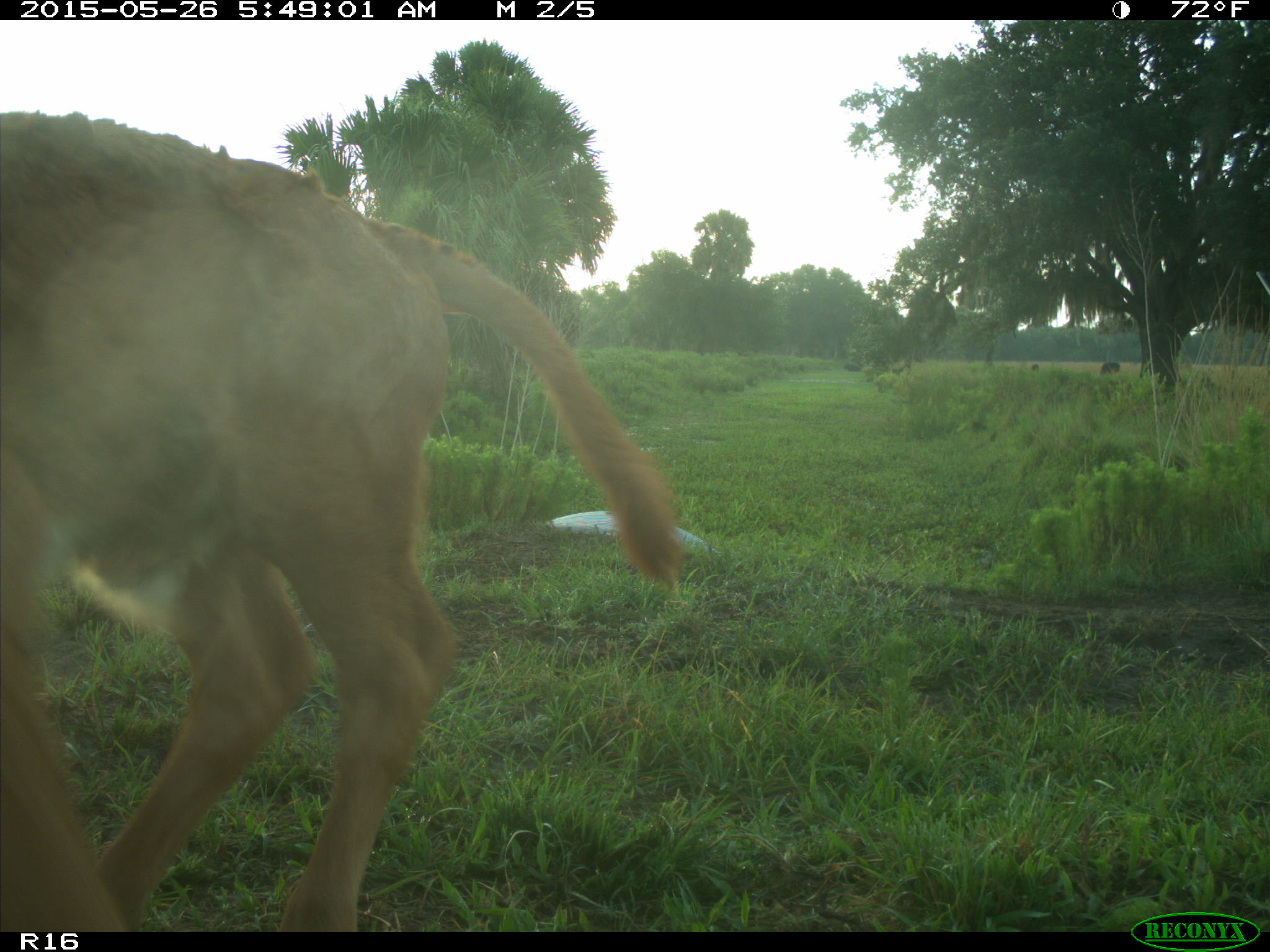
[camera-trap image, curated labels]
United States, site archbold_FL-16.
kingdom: Animalia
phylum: Chordata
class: Mammalia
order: Artiodactyla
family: Bovidae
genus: Bos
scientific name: Bos taurus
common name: domestic cow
Bos taurus (domestic cow).